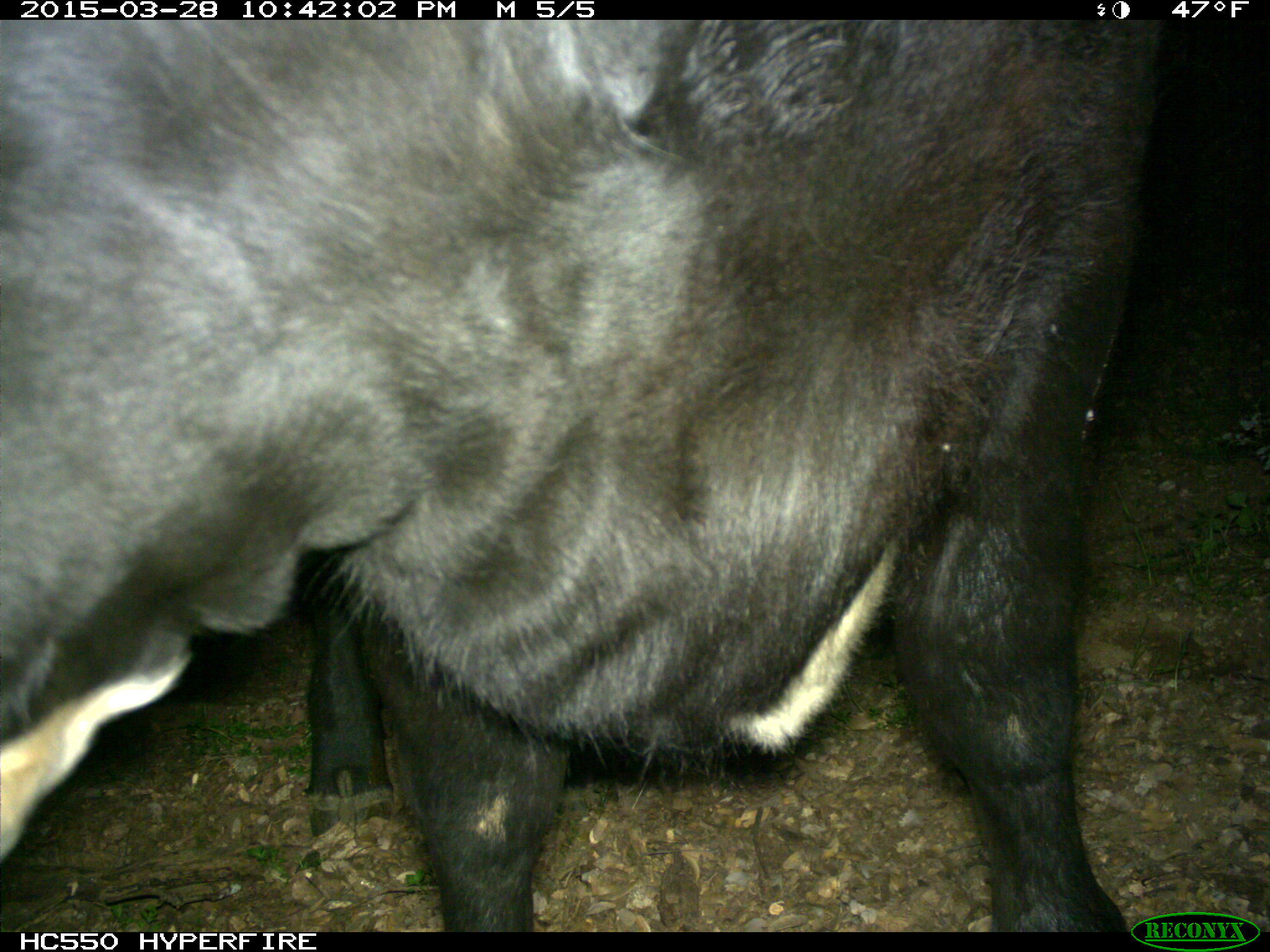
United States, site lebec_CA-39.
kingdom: Animalia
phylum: Chordata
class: Mammalia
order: Artiodactyla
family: Bovidae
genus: Bos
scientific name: Bos taurus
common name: domestic cow